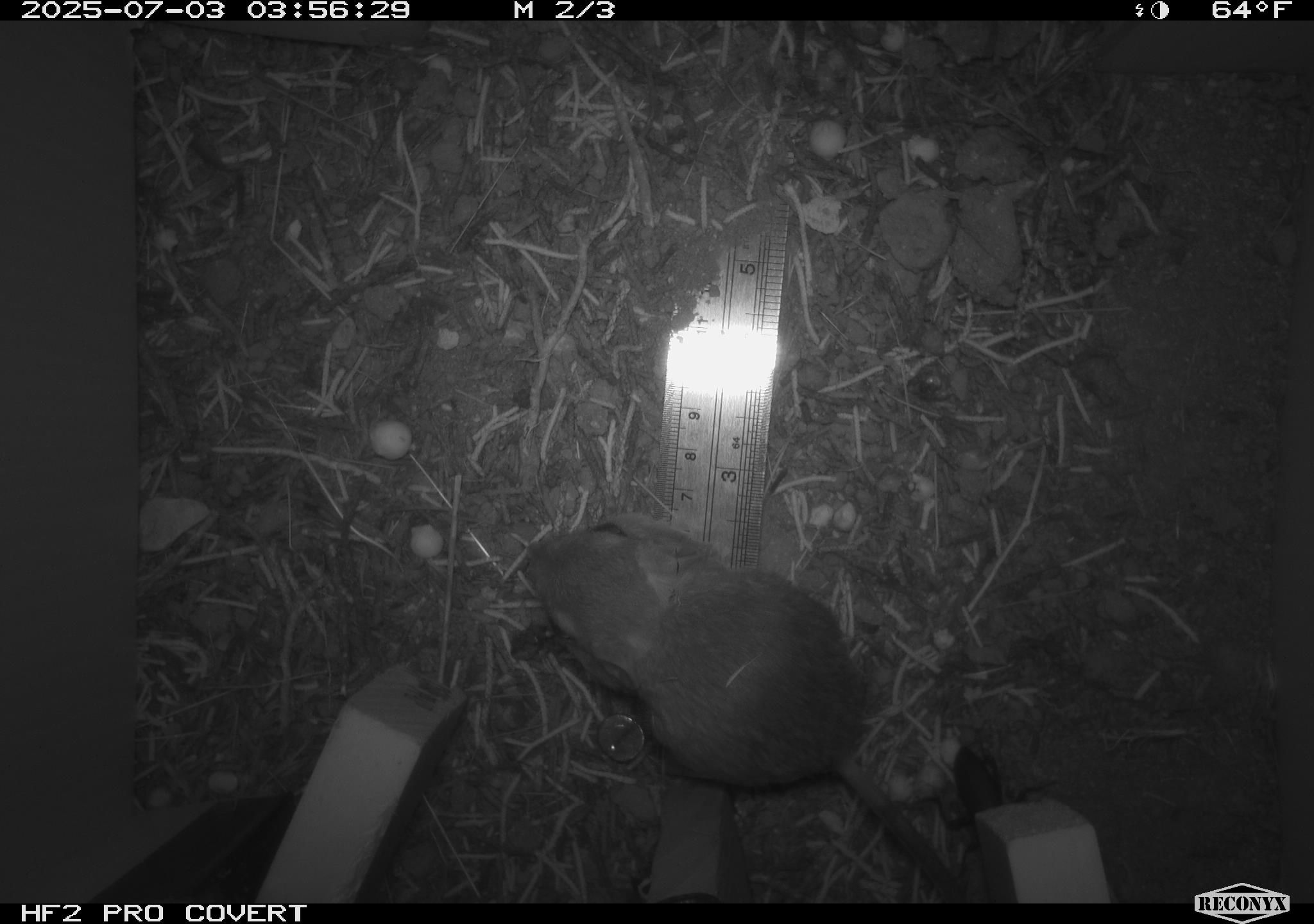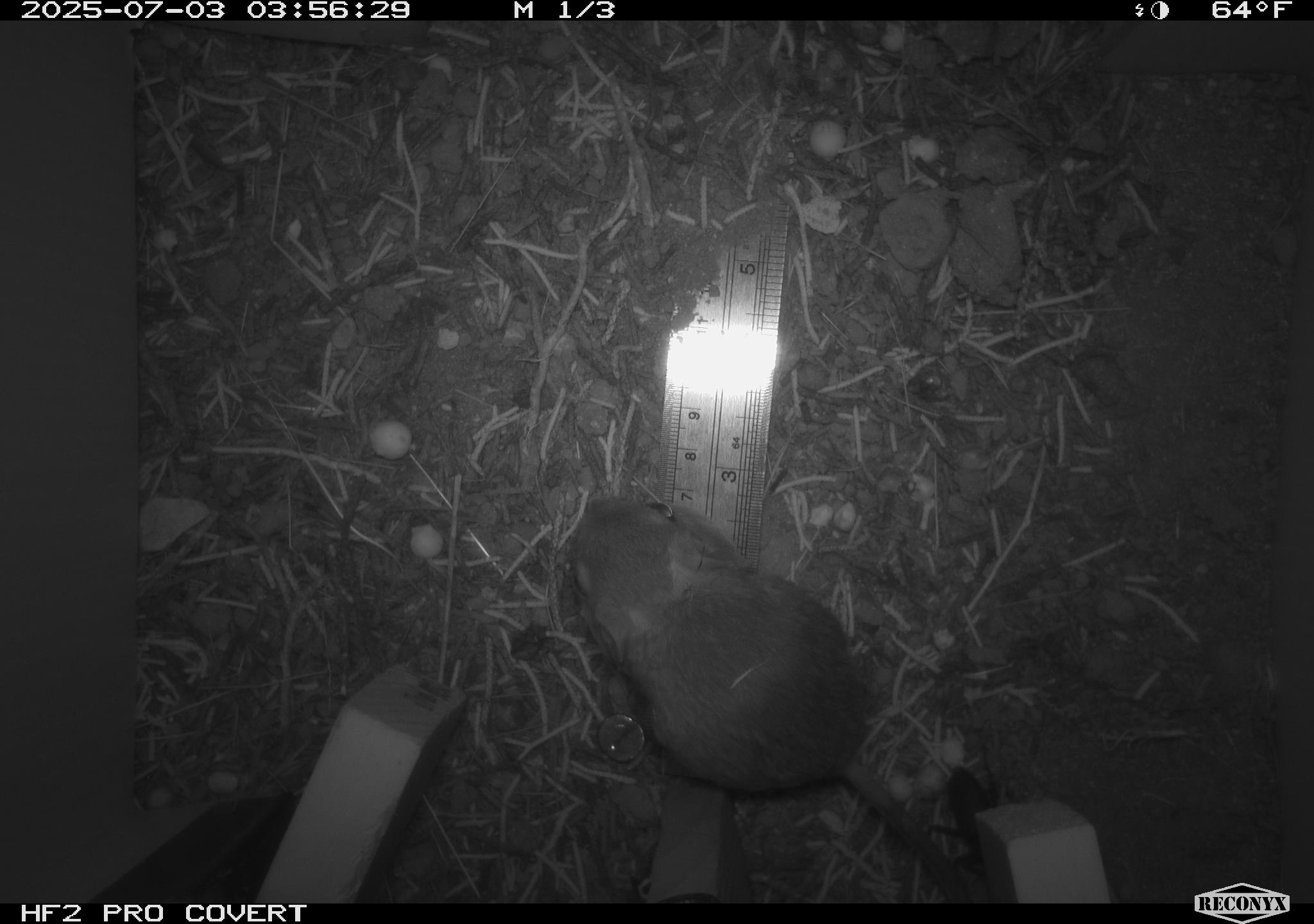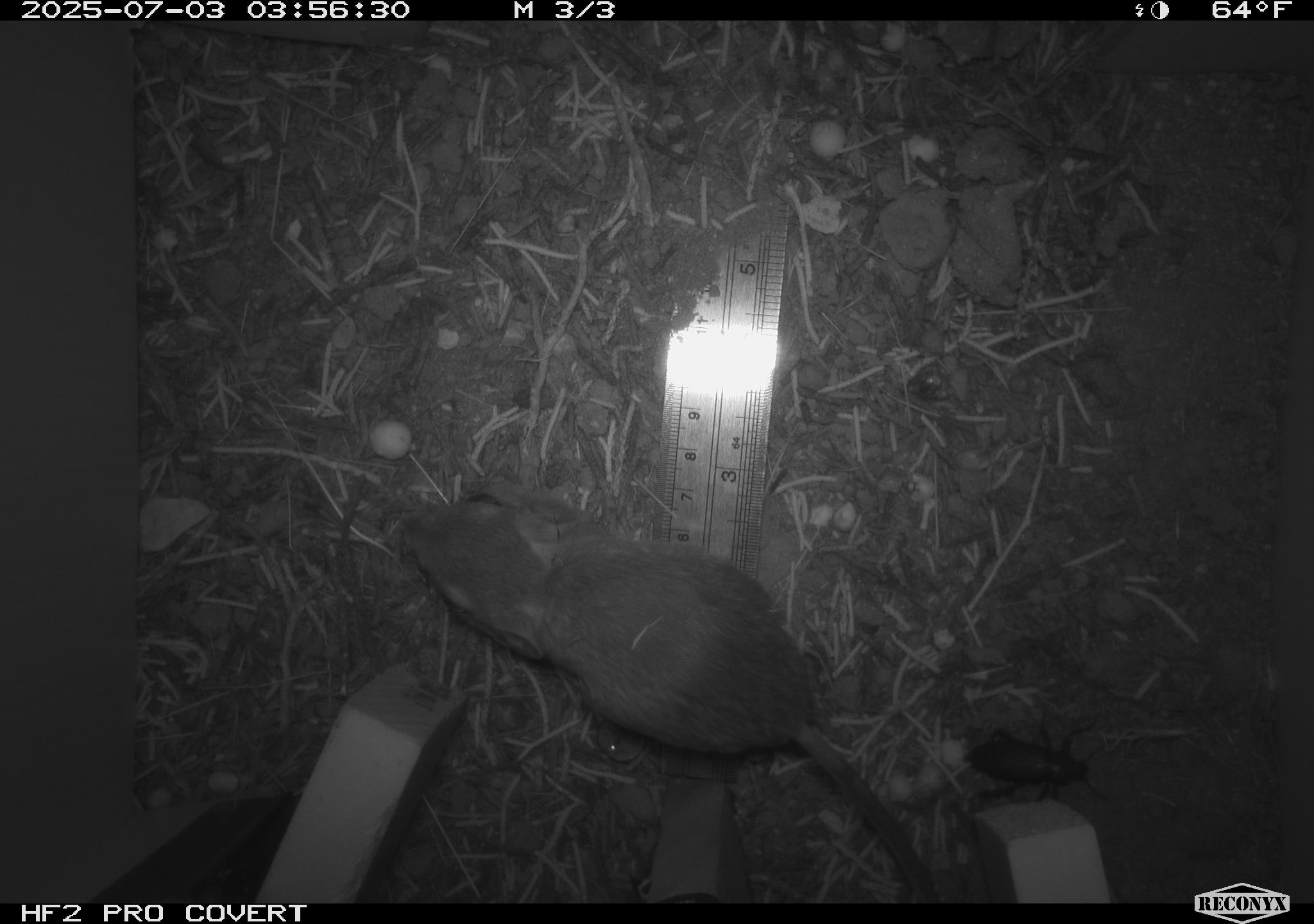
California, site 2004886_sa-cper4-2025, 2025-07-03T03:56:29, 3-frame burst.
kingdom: Animalia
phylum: Chordata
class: Mammalia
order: Rodentia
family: Heteromyidae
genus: Dipodomys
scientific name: Dipodomys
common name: kangaroo rats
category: dipodomys species